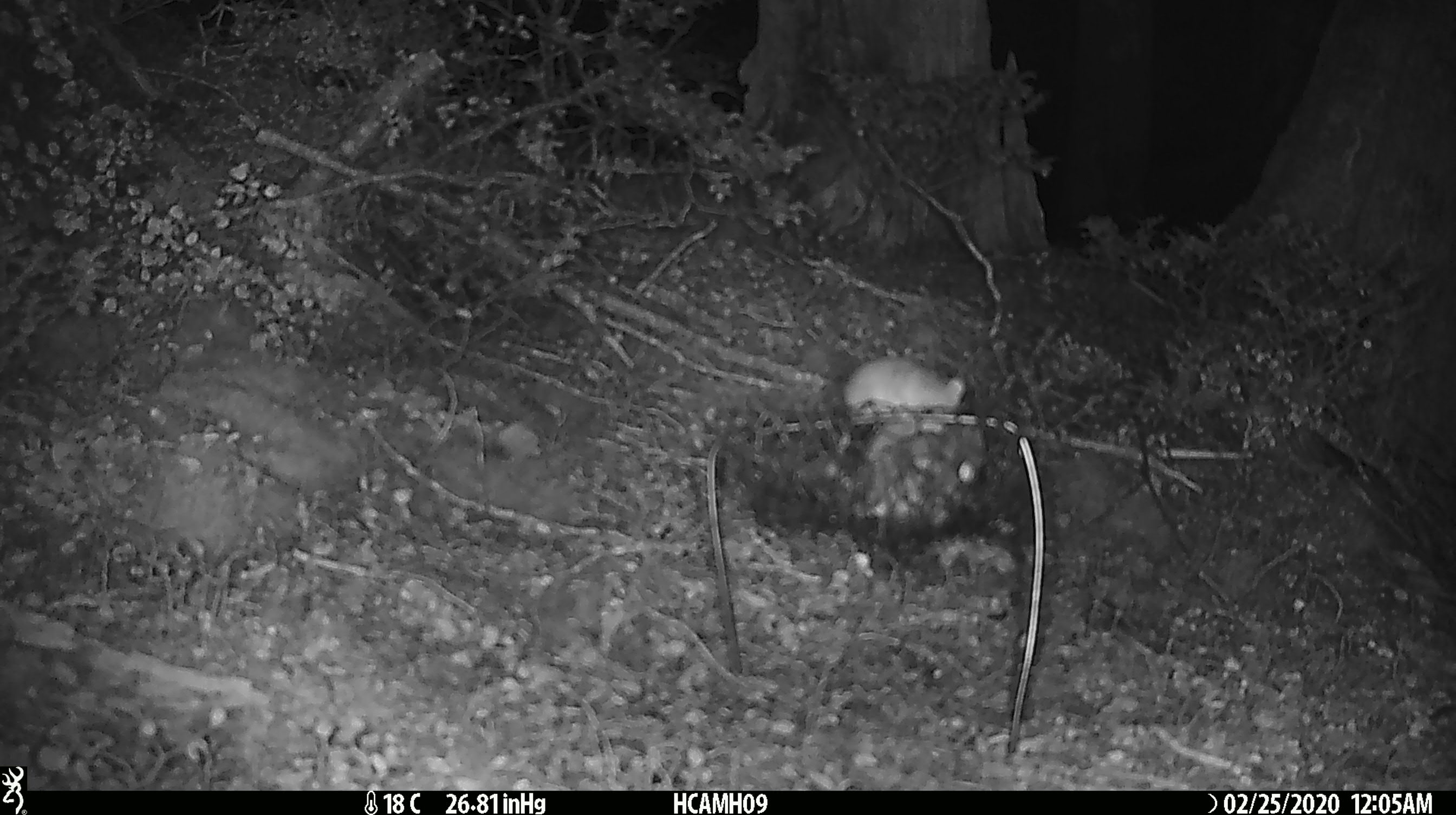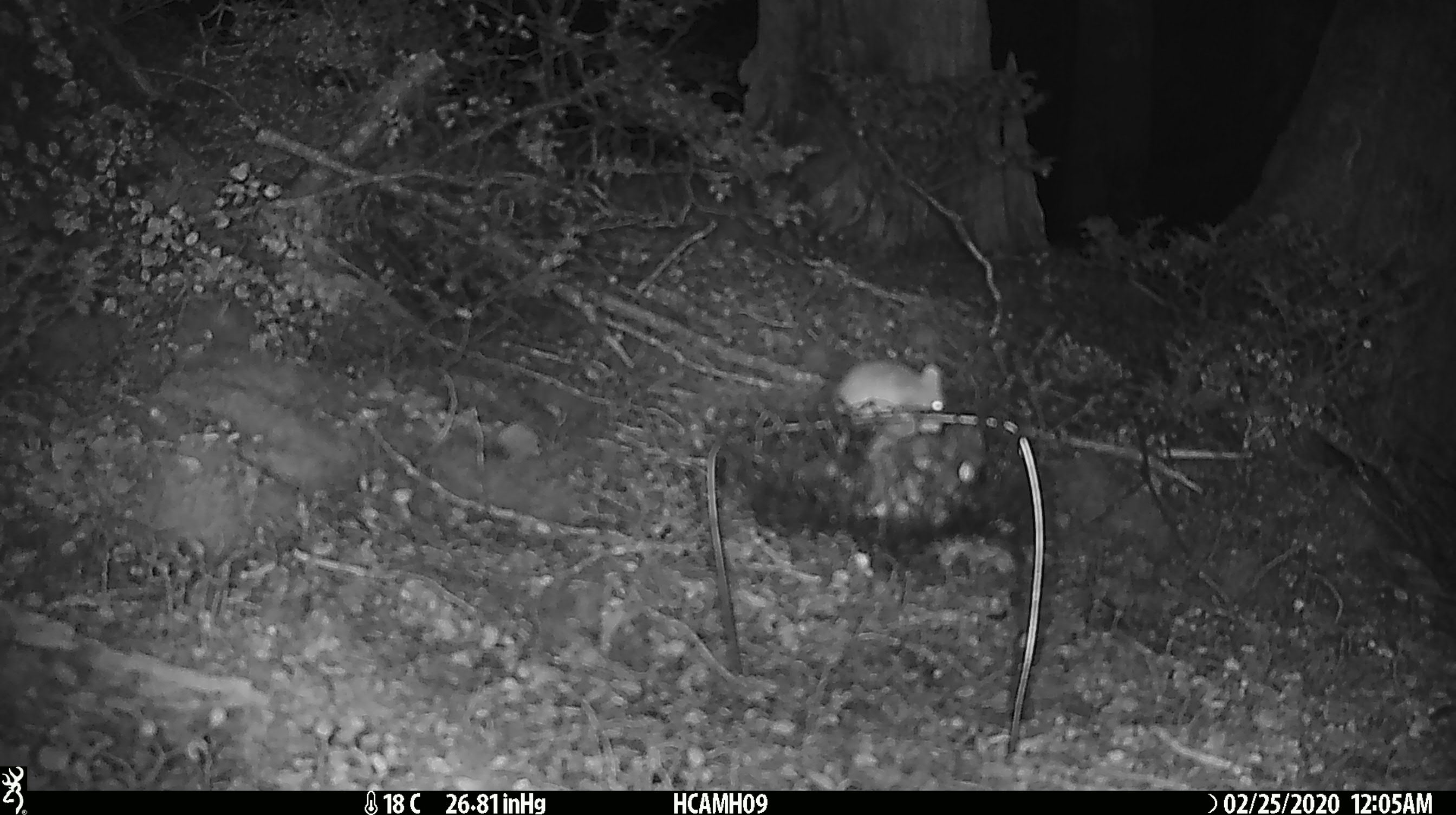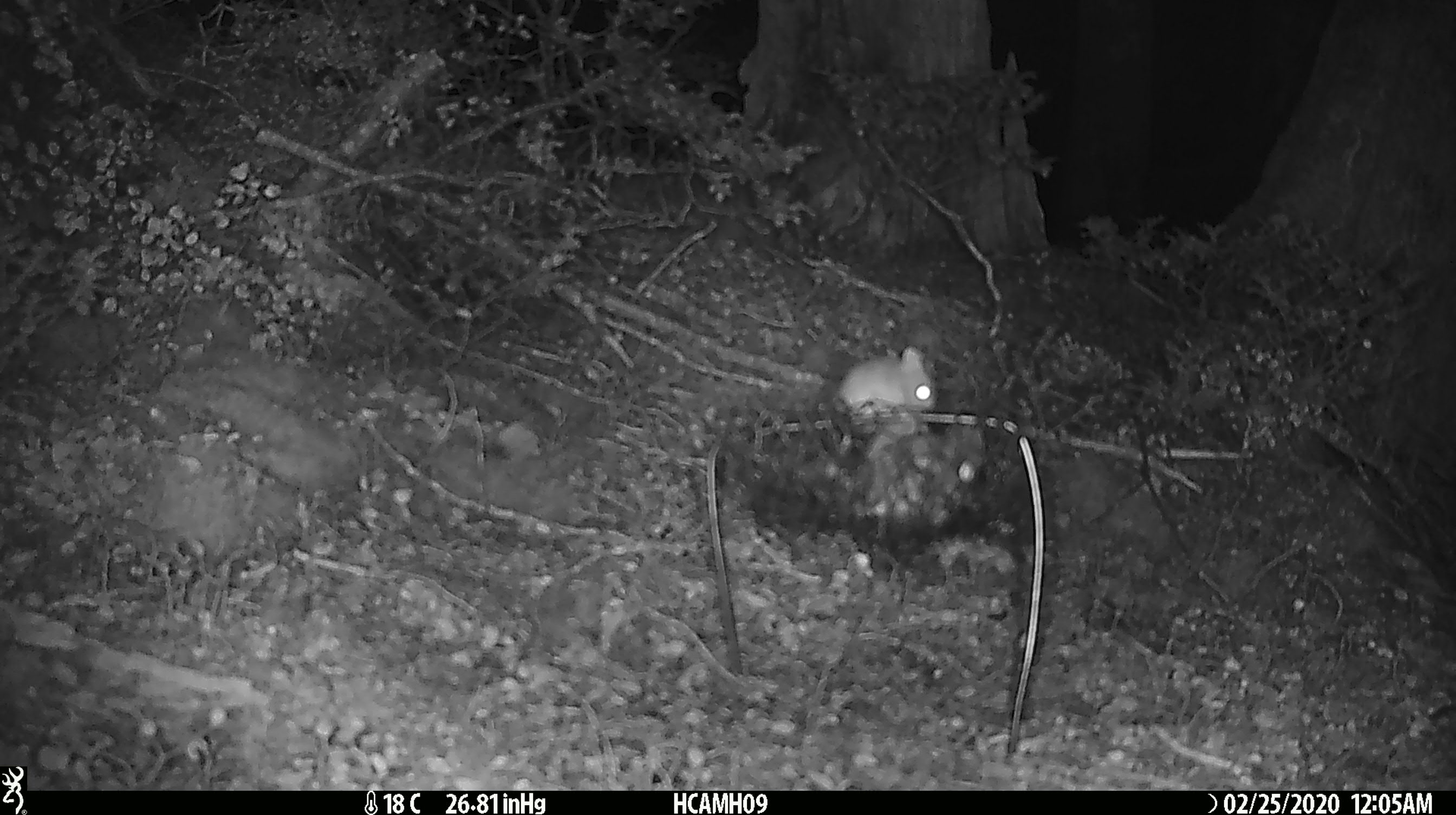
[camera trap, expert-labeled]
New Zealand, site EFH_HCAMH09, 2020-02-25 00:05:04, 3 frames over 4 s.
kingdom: Animalia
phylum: Chordata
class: Mammalia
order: Rodentia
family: Muridae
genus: Mus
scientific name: Mus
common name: mouse